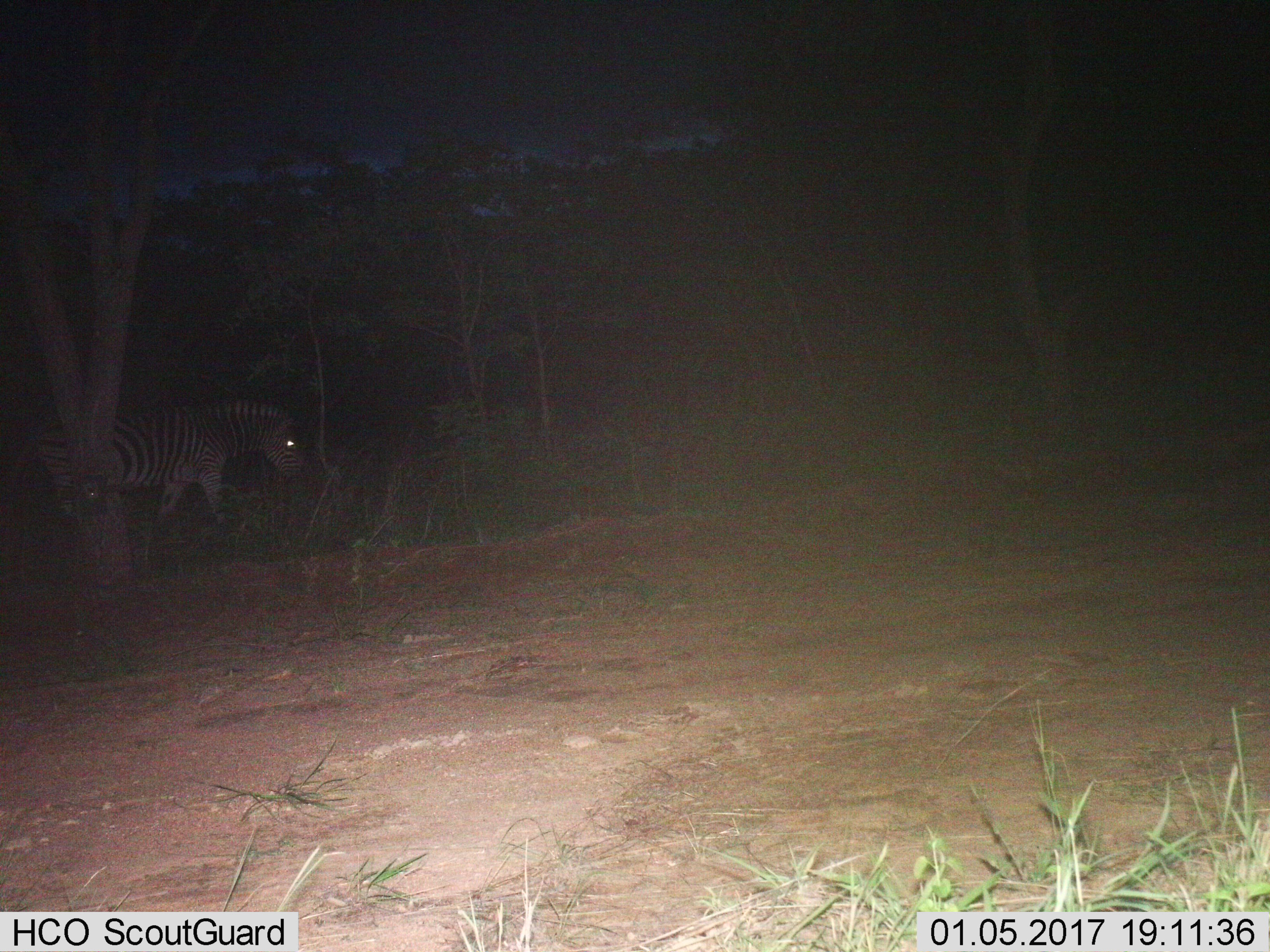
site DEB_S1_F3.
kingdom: Animalia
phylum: Chordata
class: Mammalia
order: Perissodactyla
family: Equidae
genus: Equus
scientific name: Equus quagga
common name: plains zebra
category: zebraplains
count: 1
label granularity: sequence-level